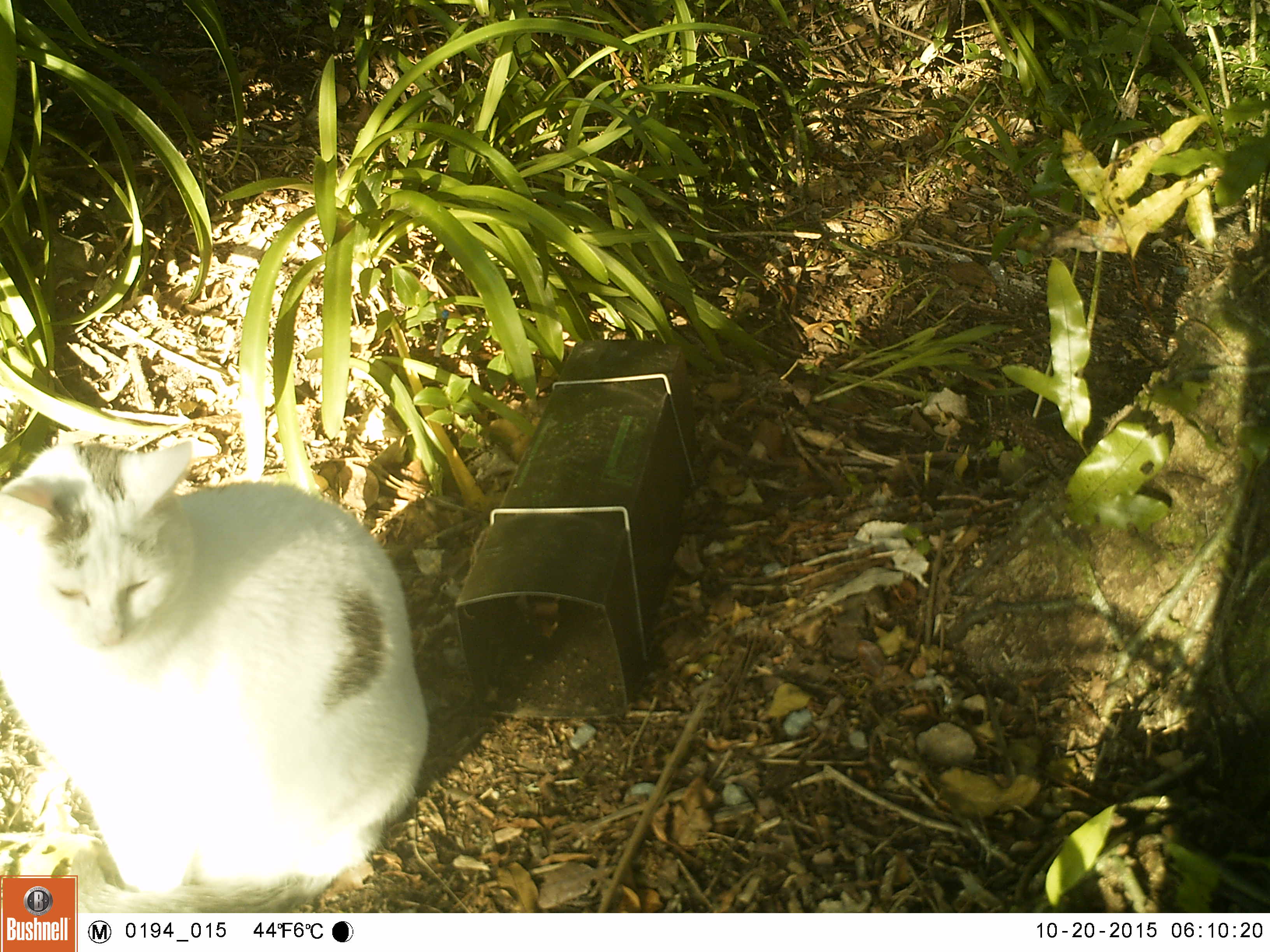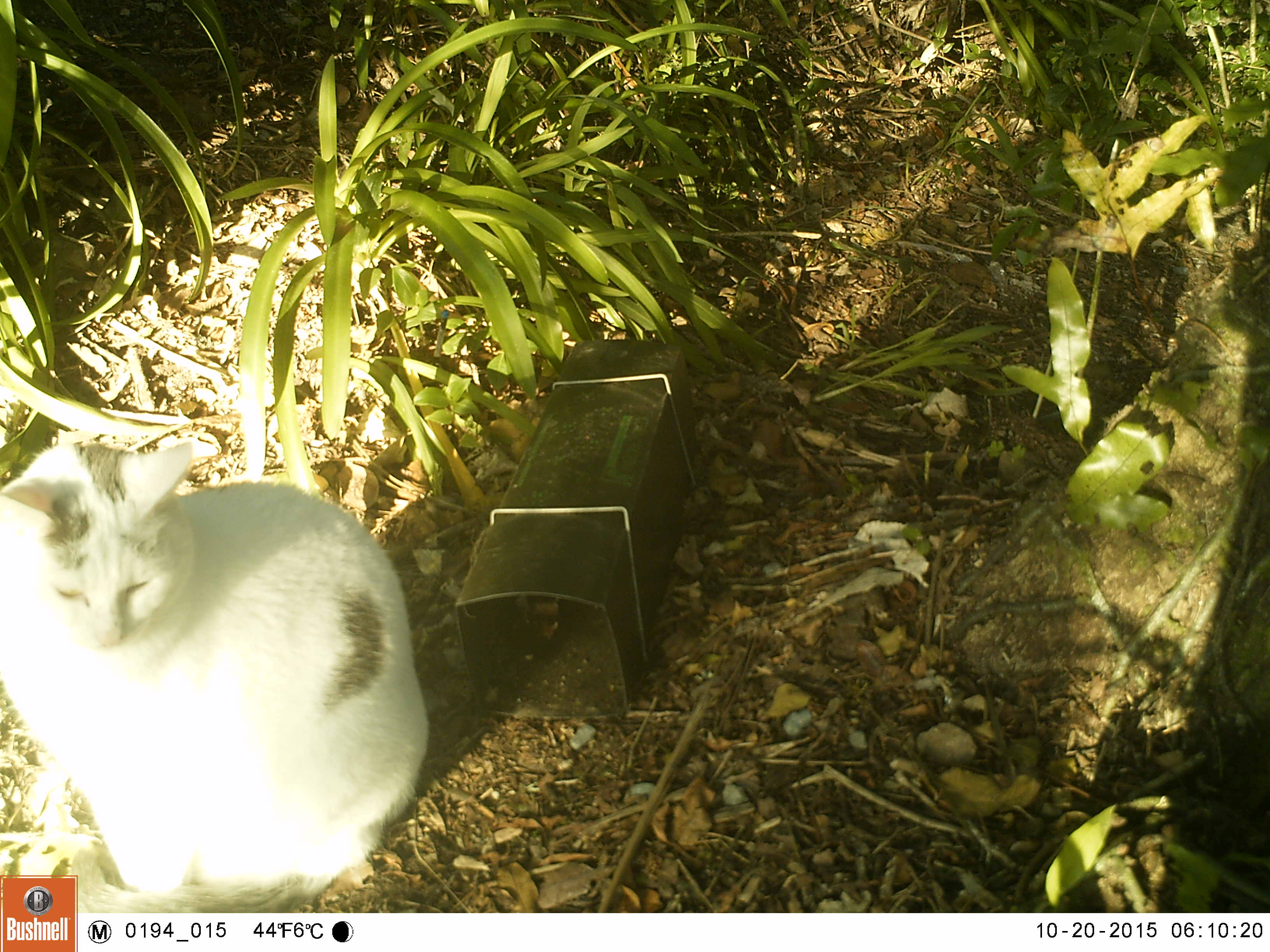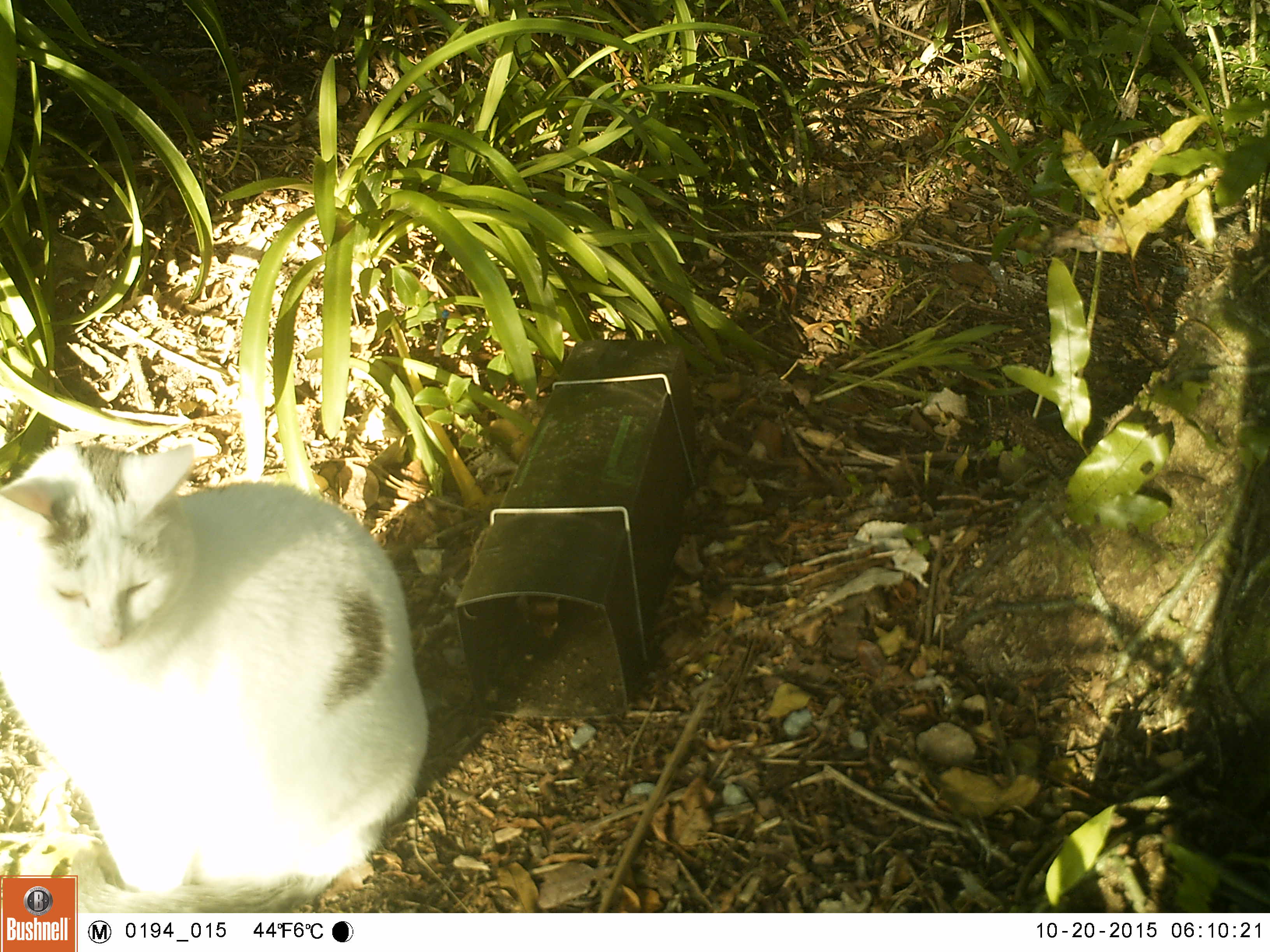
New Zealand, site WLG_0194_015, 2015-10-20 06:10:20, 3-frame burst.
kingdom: Animalia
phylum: Chordata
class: Mammalia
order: Carnivora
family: Felidae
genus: Felis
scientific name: Felis catus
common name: domestic cat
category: cat